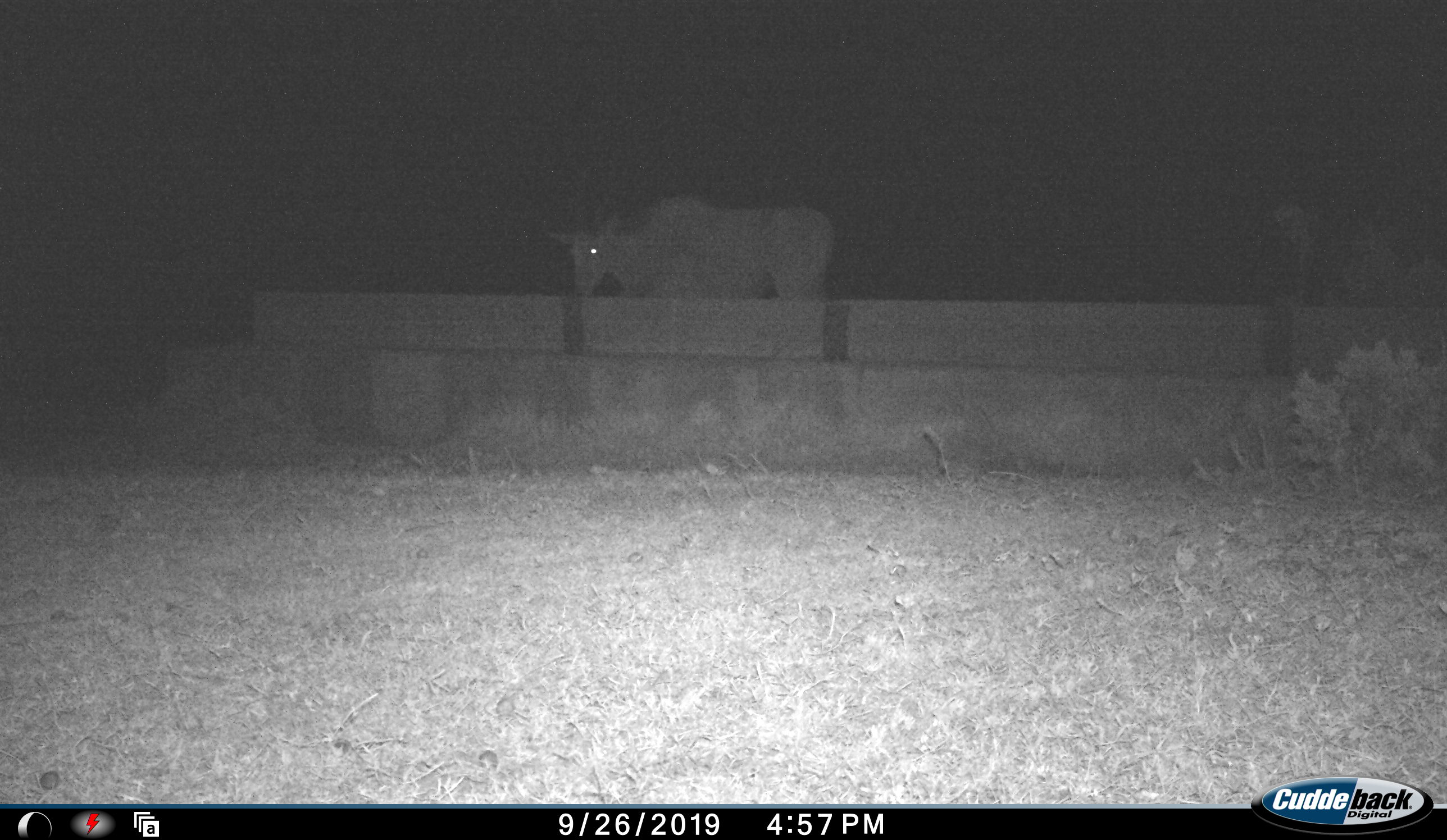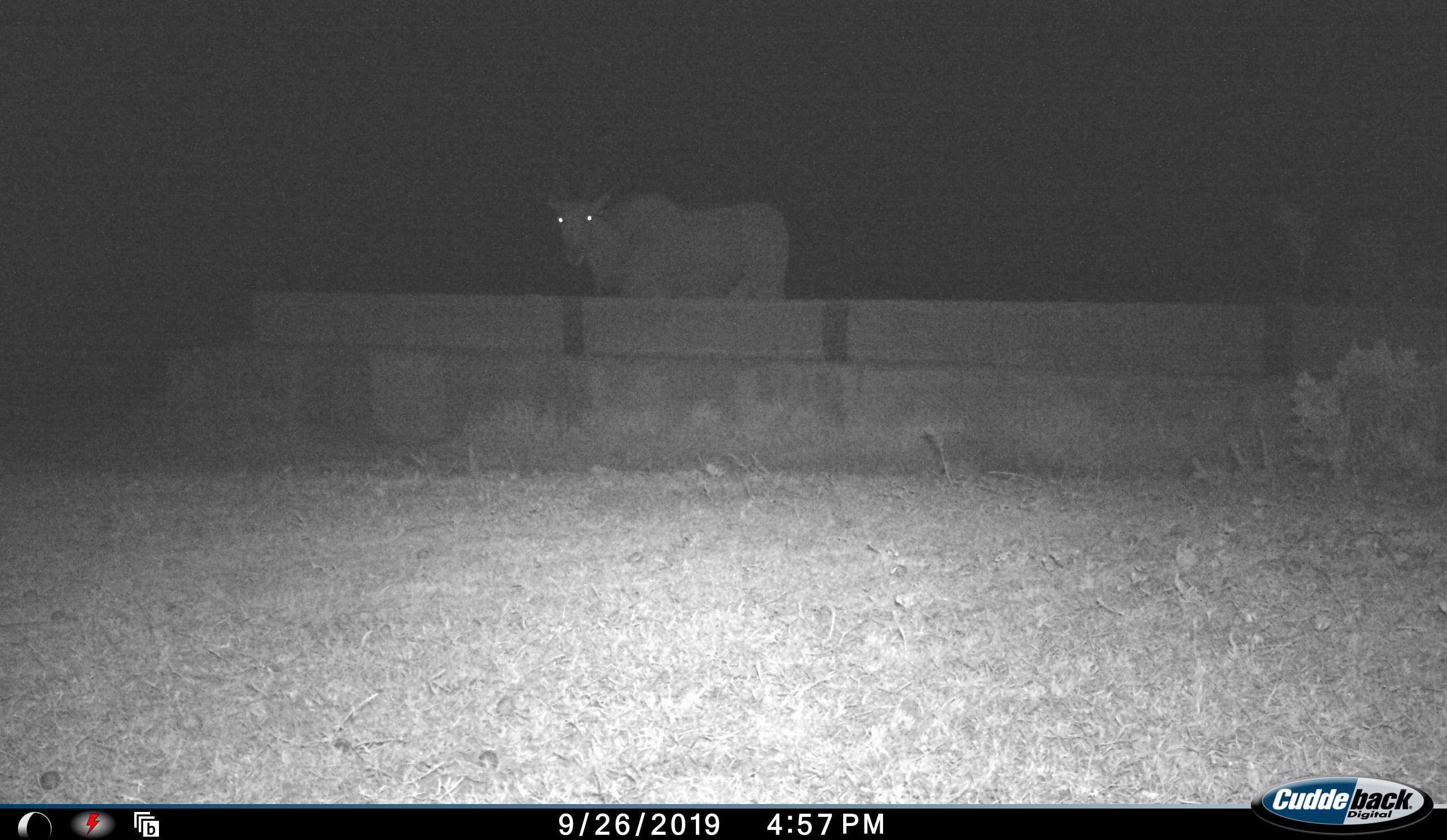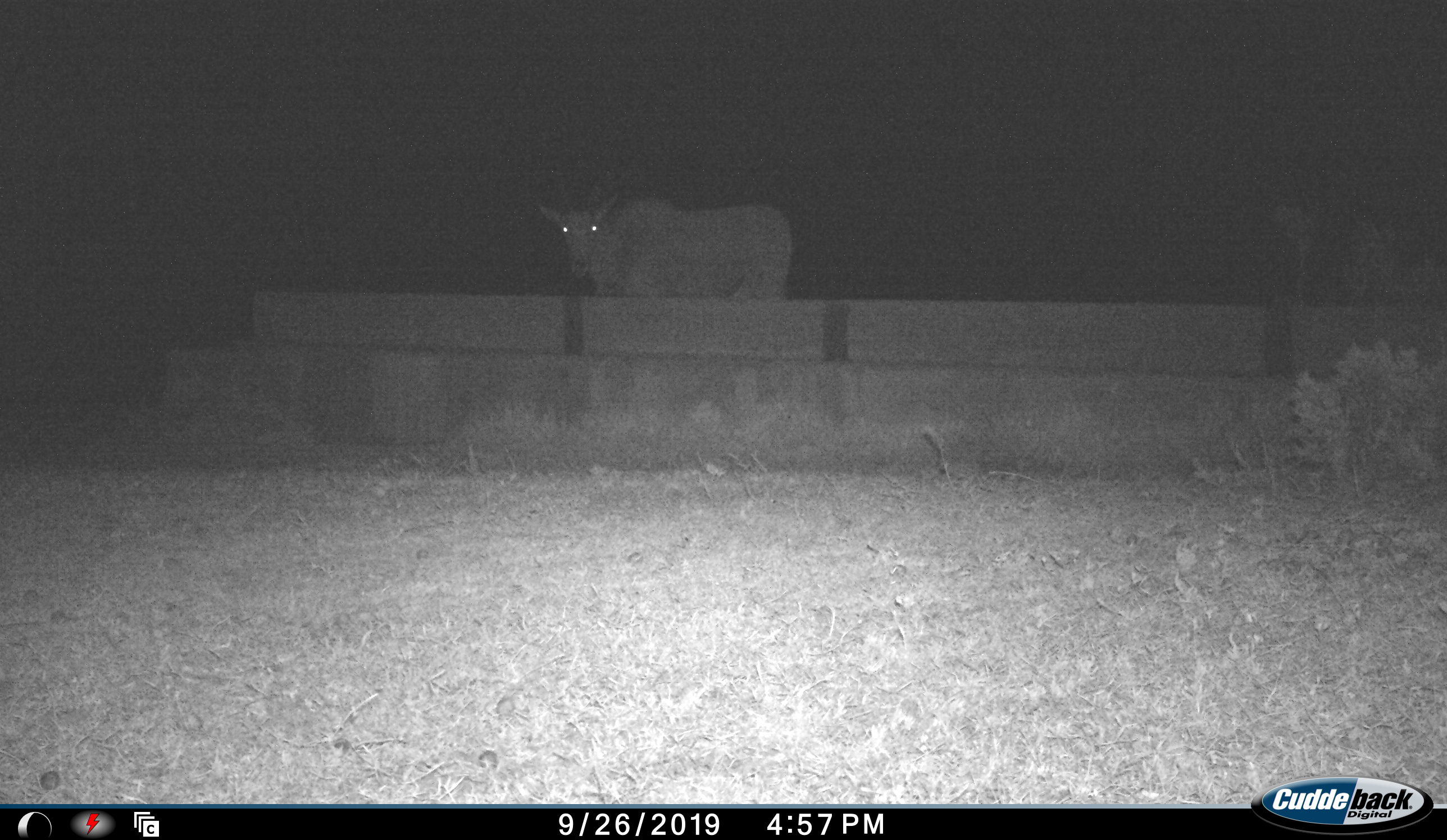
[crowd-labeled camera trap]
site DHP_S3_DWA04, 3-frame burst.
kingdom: Animalia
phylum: Chordata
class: Mammalia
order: Artiodactyla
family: Bovidae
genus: Tragelaphus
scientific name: Tragelaphus oryx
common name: eland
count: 1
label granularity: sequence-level